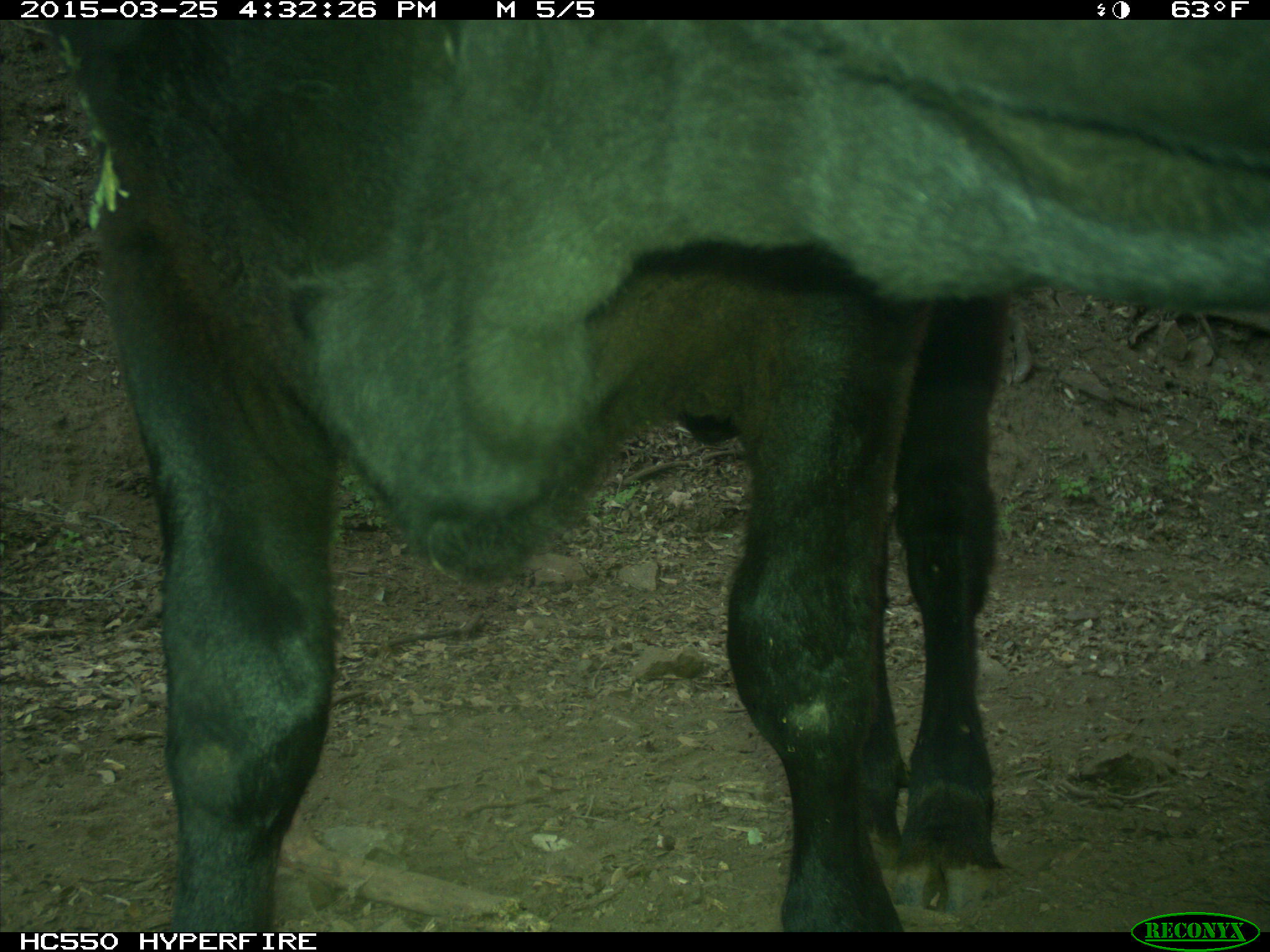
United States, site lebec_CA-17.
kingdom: Animalia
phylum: Chordata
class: Mammalia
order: Artiodactyla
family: Bovidae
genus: Bos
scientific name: Bos taurus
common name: domestic cow